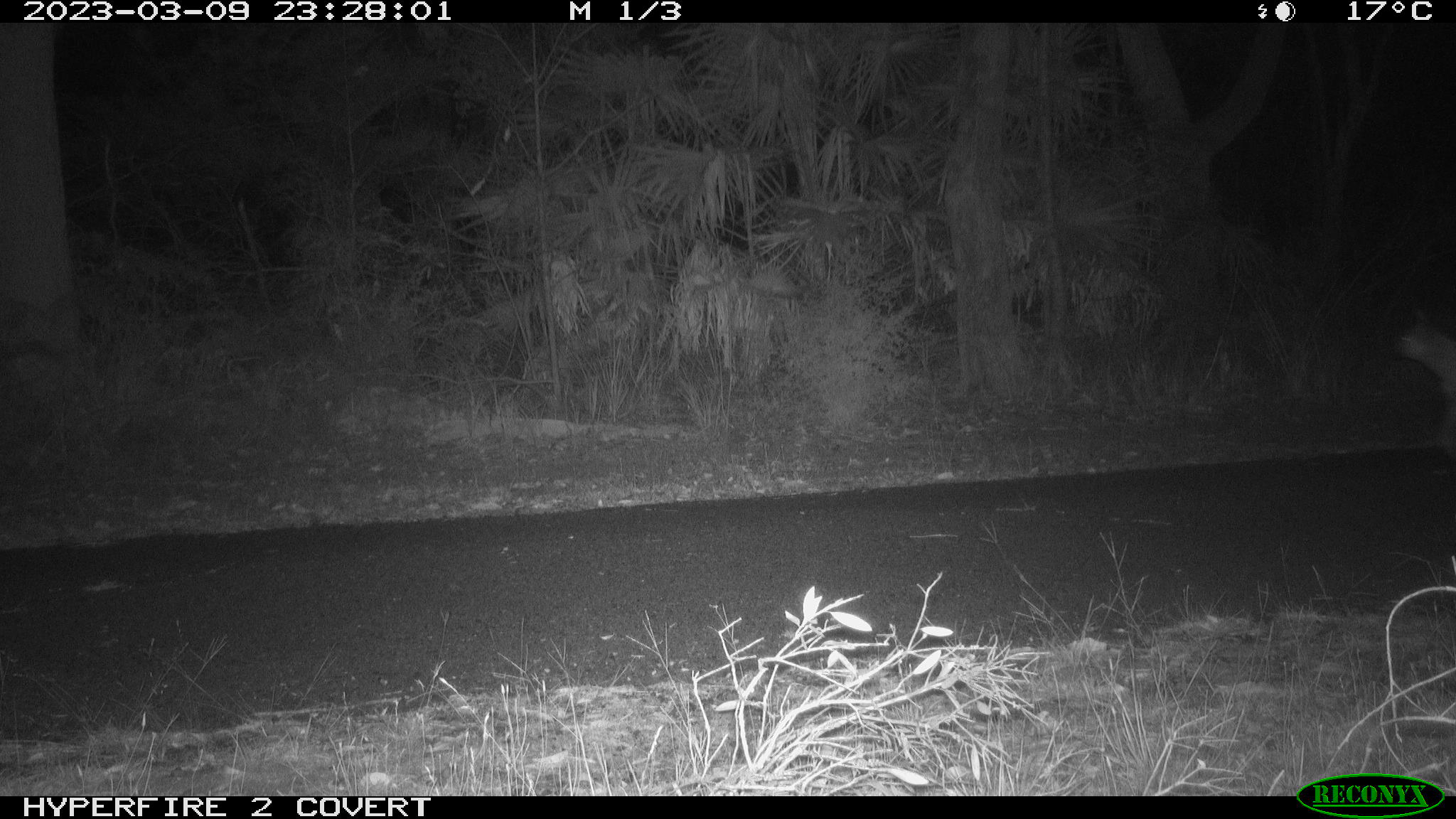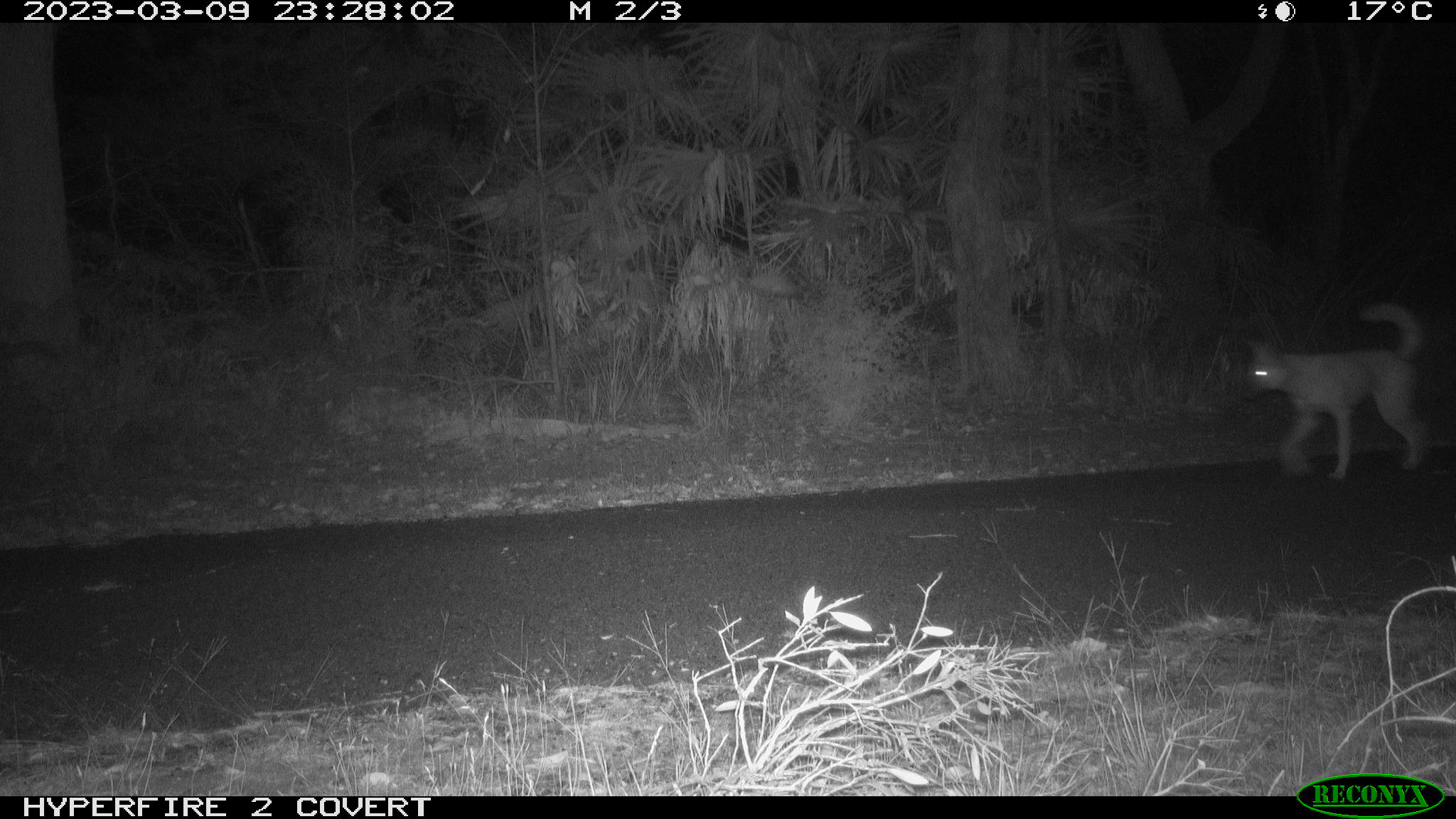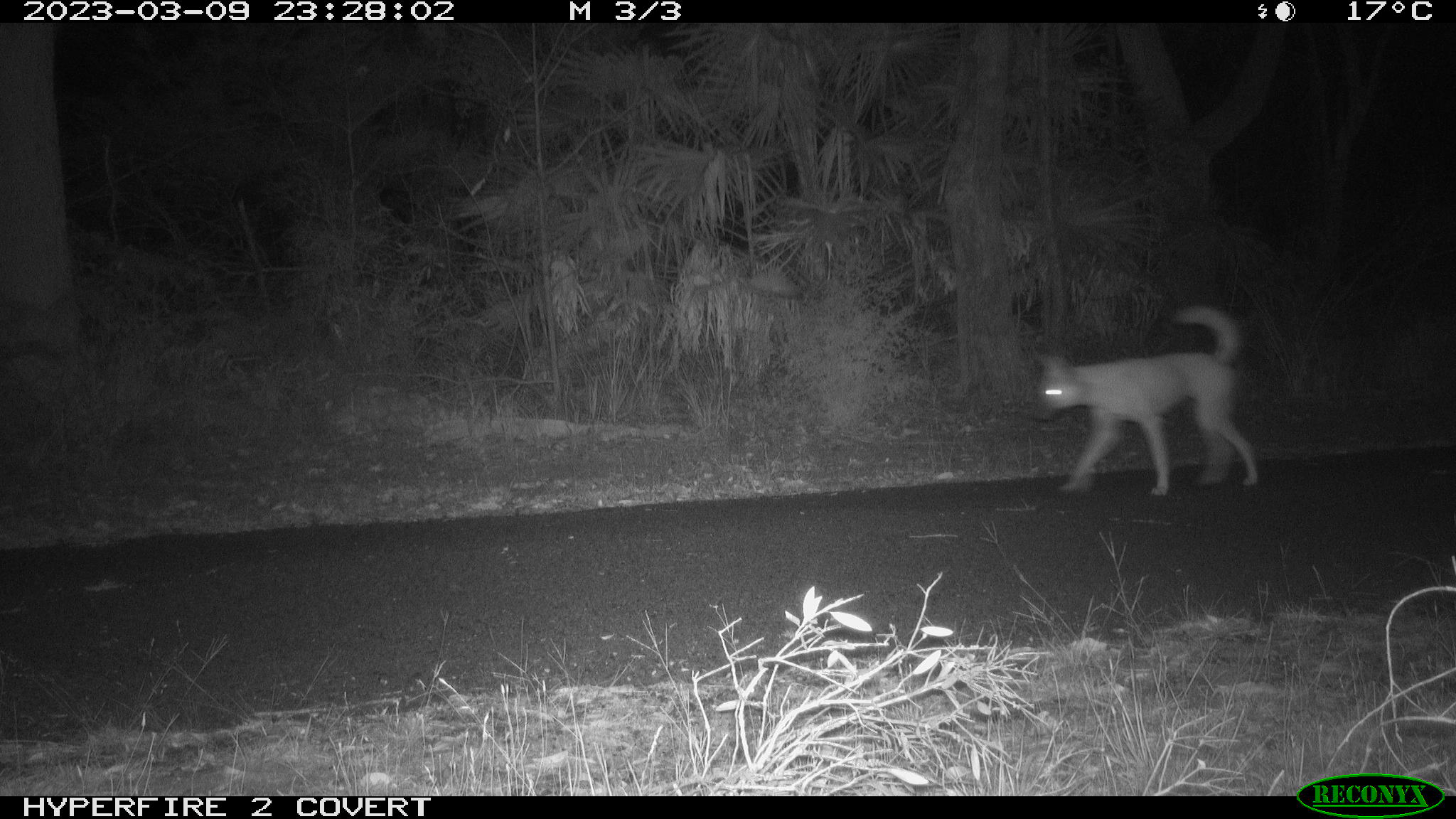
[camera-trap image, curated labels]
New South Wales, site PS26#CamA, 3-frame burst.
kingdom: Animalia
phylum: Chordata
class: Mammalia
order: Carnivora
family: Canidae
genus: Canis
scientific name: Canis familiaris dingo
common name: dingo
Dingo (Canis familiaris dingo).